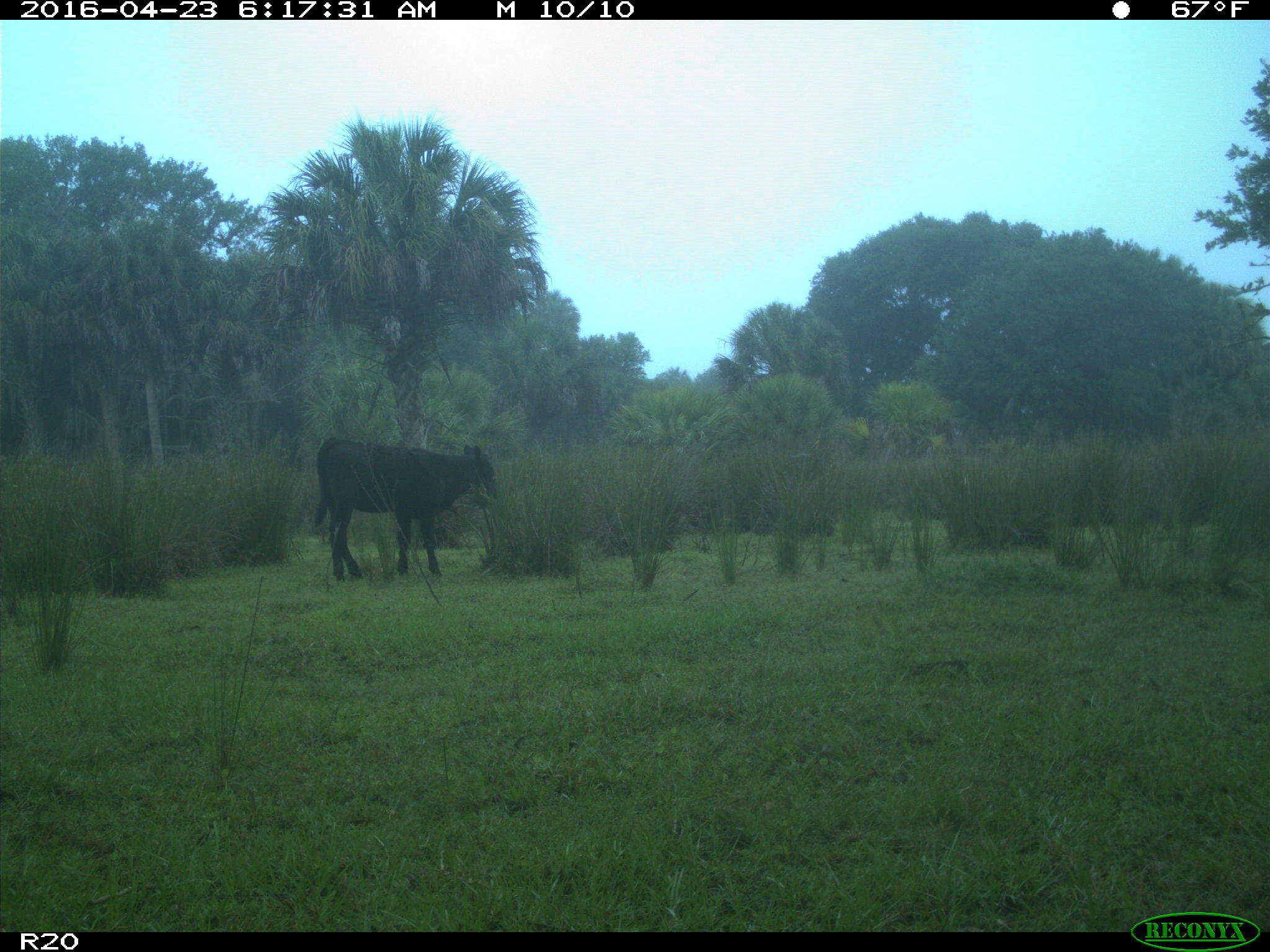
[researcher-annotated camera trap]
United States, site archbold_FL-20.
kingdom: Animalia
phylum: Chordata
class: Mammalia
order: Artiodactyla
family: Bovidae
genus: Bos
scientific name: Bos taurus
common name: domestic cow